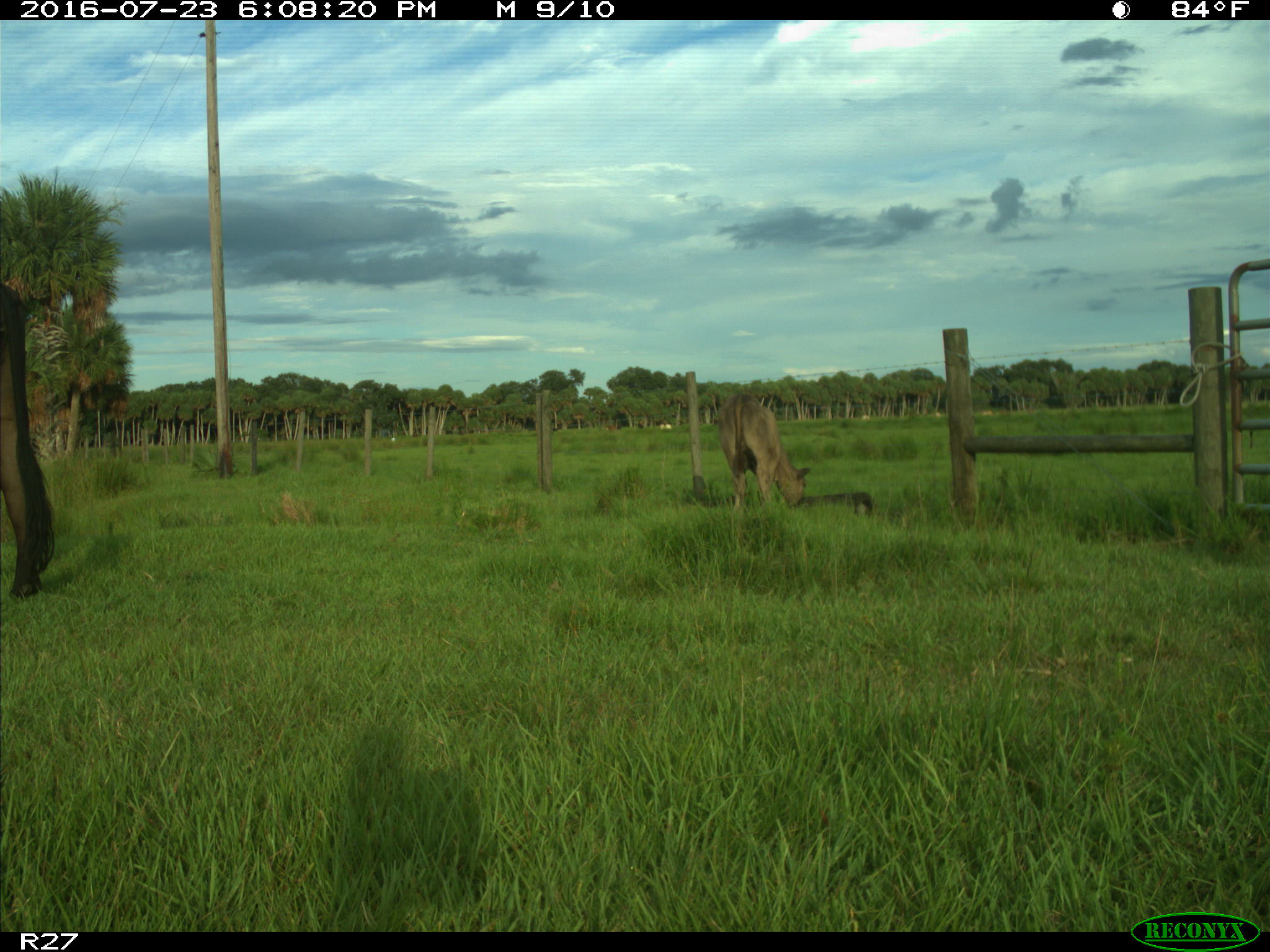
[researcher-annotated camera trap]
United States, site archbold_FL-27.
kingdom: Animalia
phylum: Chordata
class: Mammalia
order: Artiodactyla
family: Bovidae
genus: Bos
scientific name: Bos taurus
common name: domestic cow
Bos taurus (domestic cow).